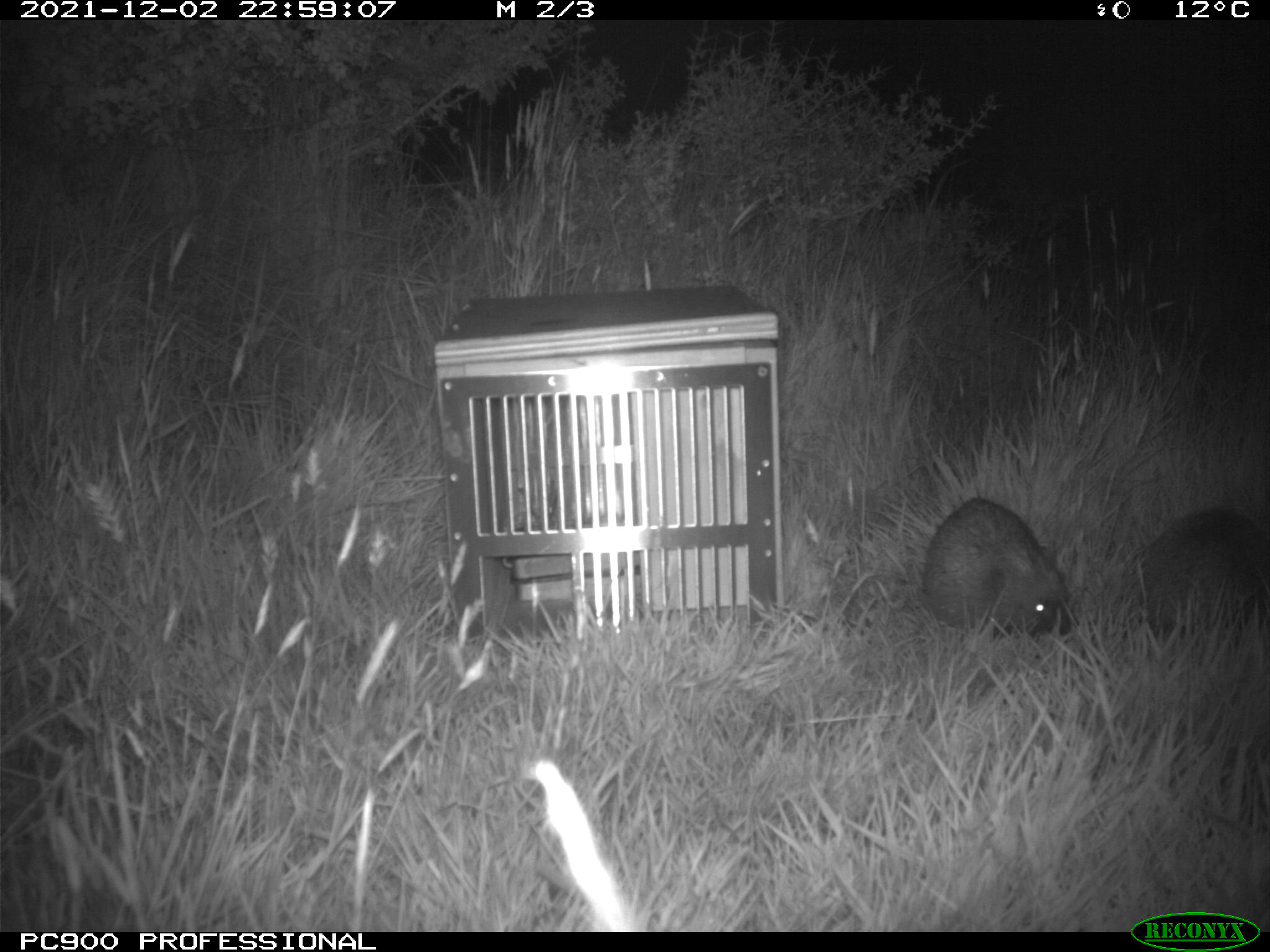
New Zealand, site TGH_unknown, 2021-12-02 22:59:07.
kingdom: Animalia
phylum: Chordata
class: Mammalia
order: Eulipotyphla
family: Erinaceidae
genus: Erinaceus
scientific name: Erinaceus europaeus europaeus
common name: european hedgehog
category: hedgehog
Hedgehog (european hedgehog) (Erinaceus europaeus europaeus).